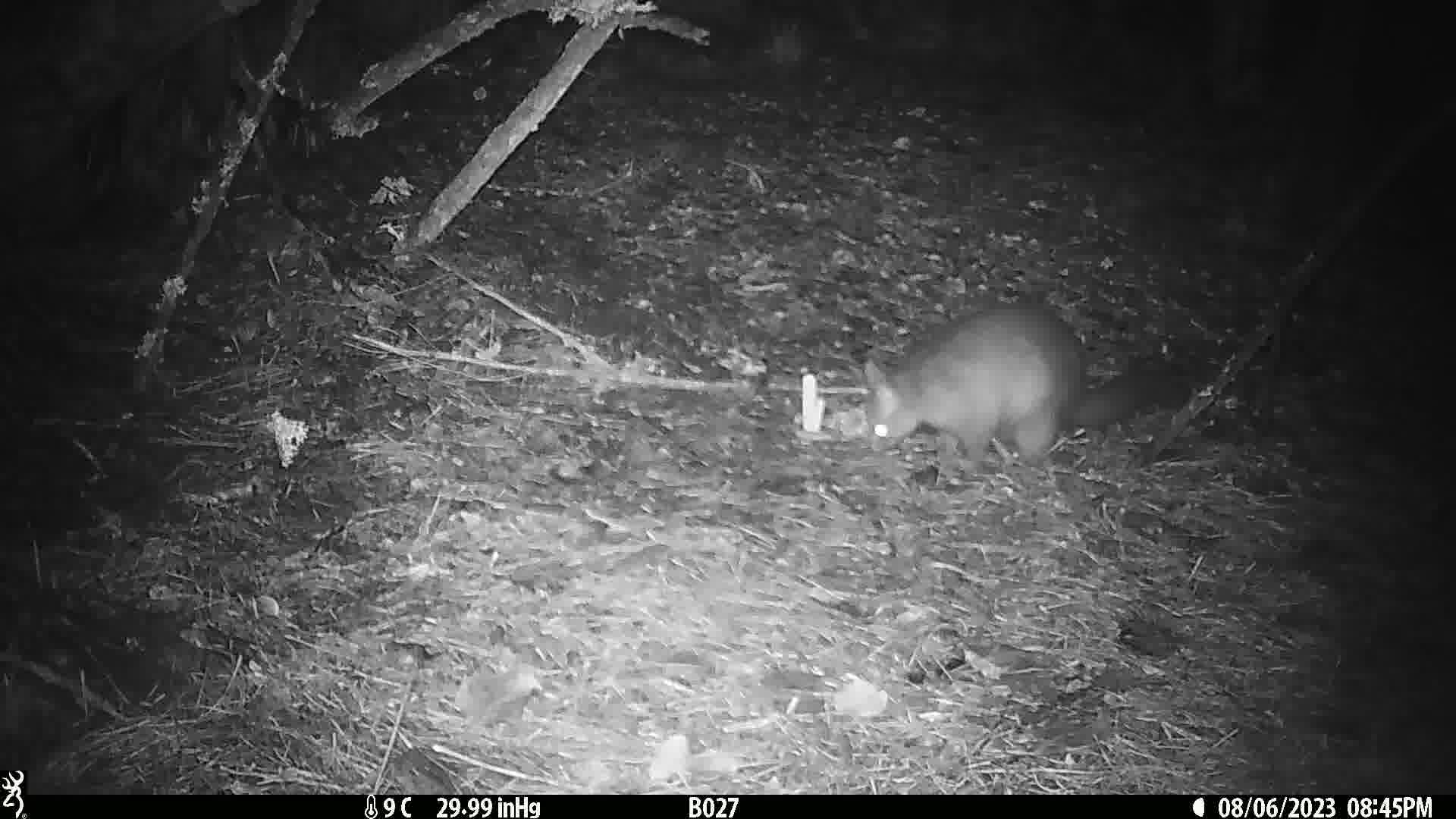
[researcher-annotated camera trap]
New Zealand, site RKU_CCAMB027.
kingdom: Animalia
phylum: Chordata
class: Mammalia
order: Diprotodontia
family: Phalangeridae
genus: Trichosurus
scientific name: Trichosurus vulpecula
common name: common brushtail possum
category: possum